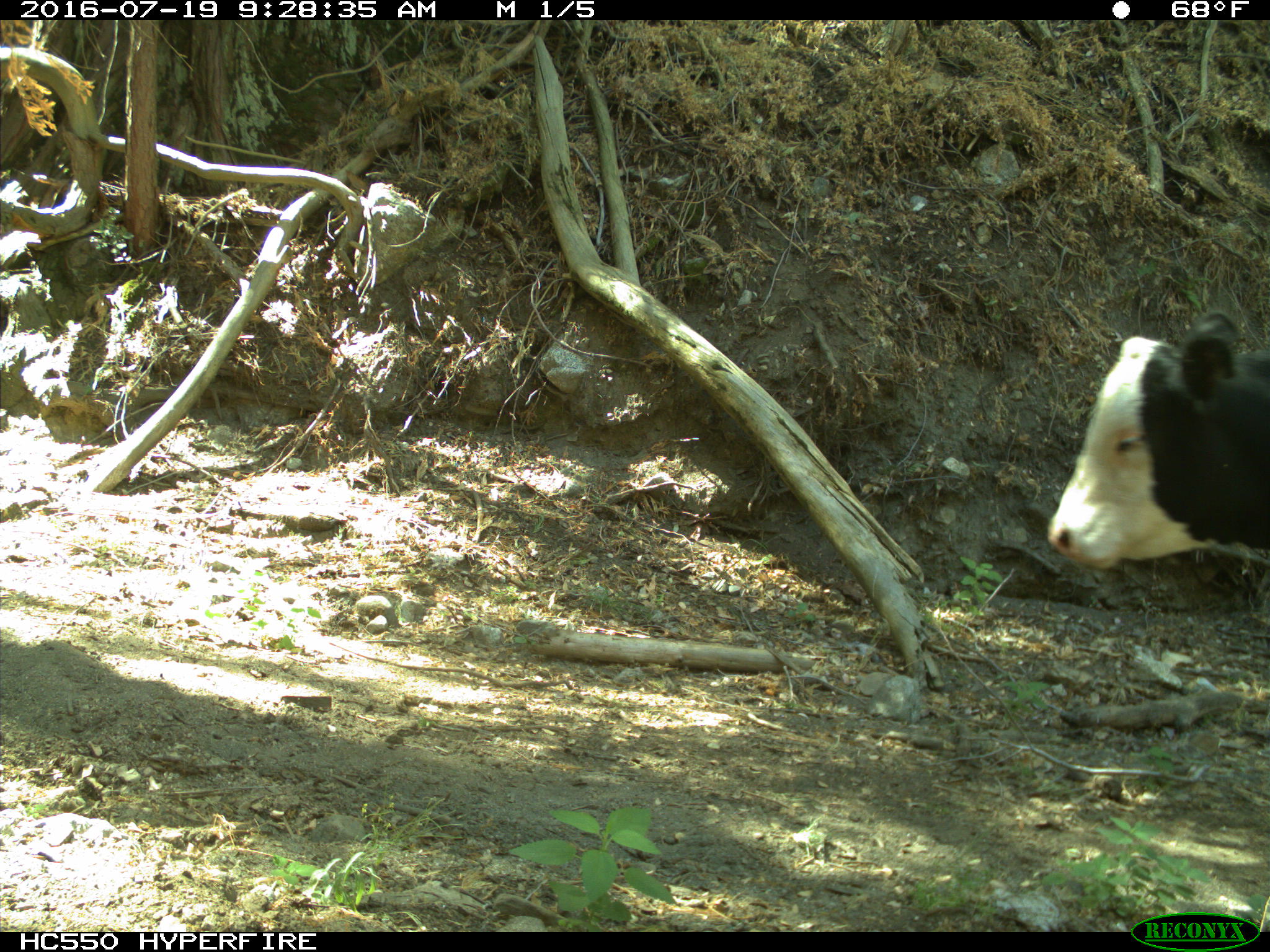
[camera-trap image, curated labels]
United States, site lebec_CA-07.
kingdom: Animalia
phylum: Chordata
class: Mammalia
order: Artiodactyla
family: Bovidae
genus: Bos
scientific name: Bos taurus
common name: domestic cow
Bos taurus (domestic cow).